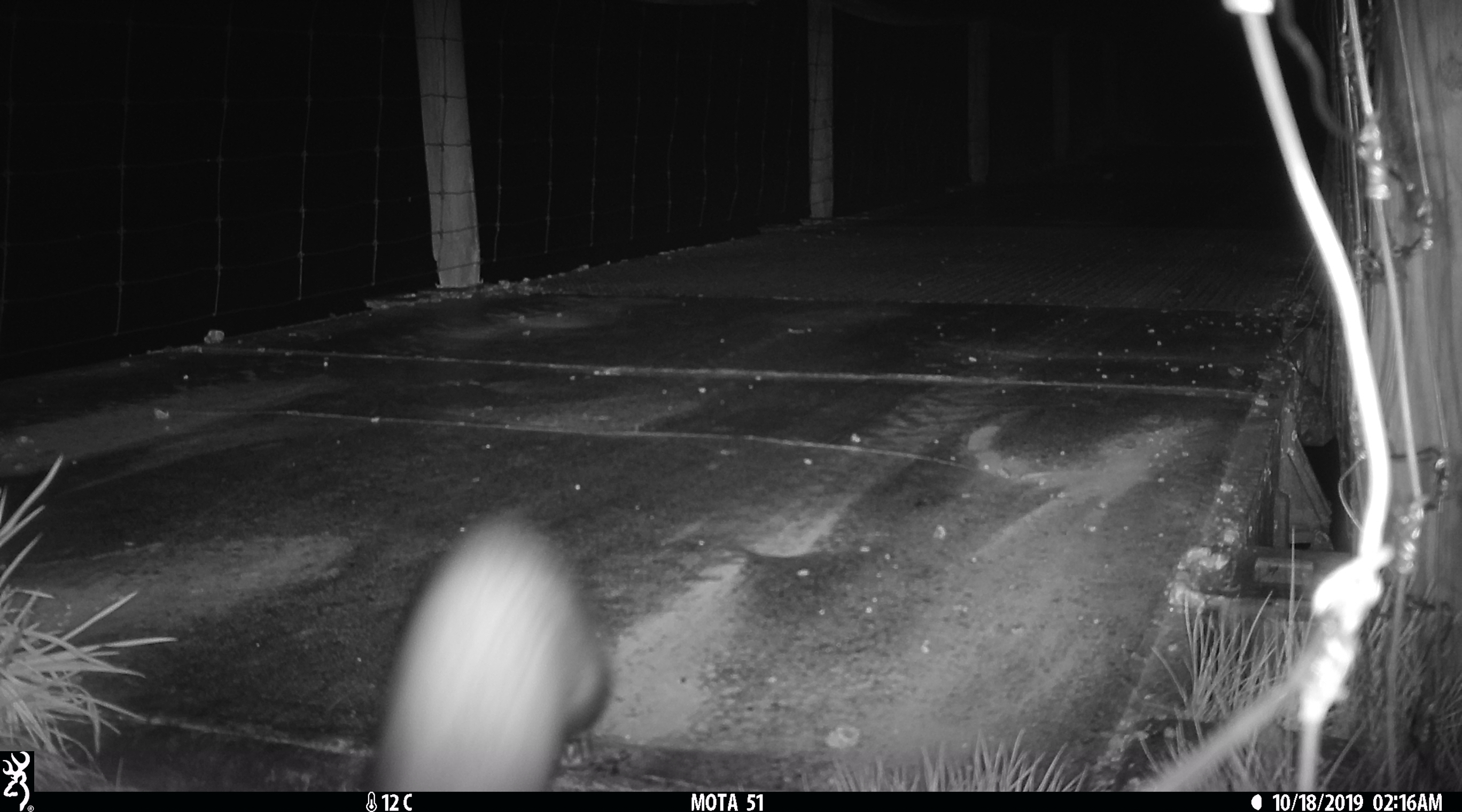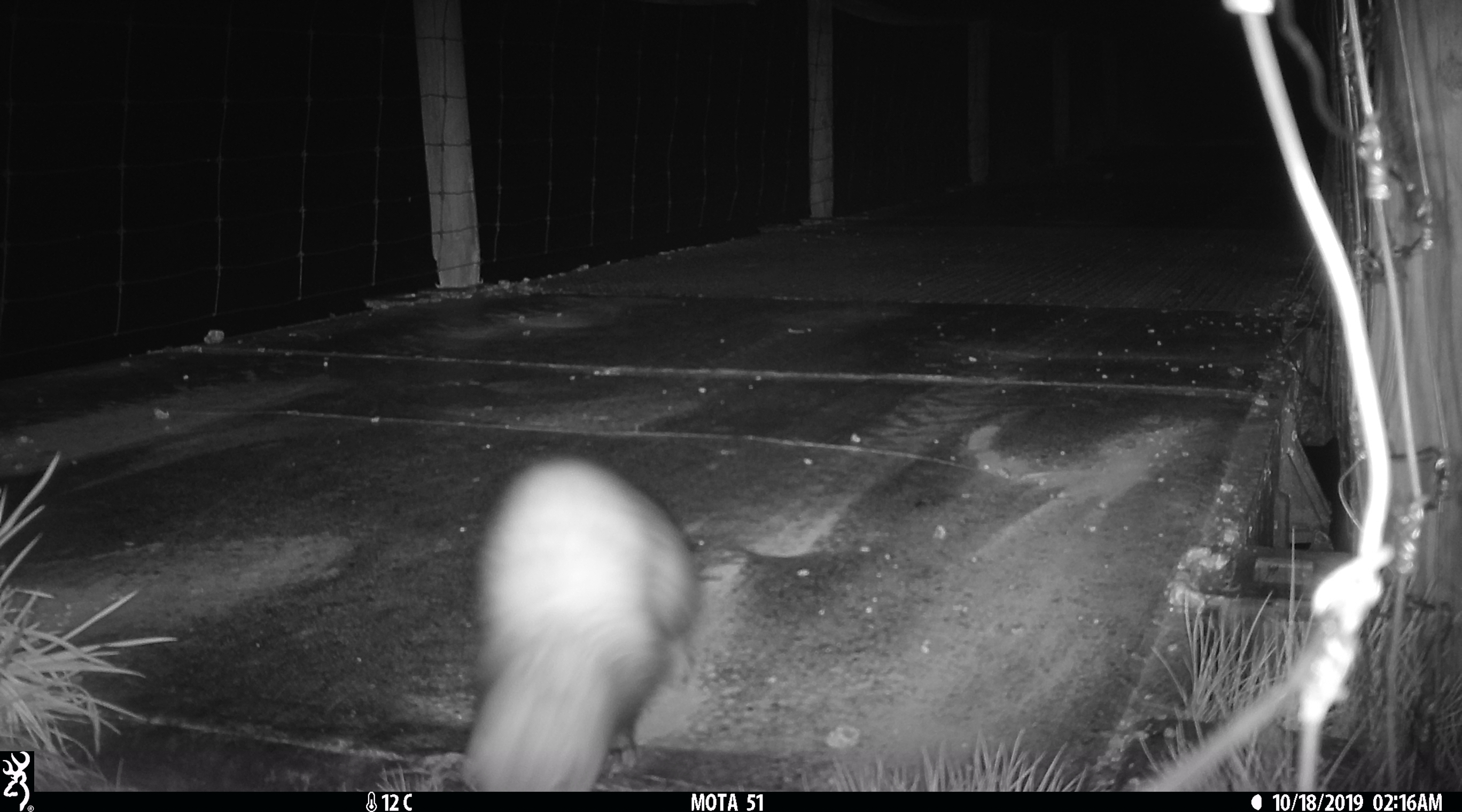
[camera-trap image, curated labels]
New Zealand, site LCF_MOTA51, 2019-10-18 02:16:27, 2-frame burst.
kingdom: Animalia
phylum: Chordata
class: Mammalia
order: Carnivora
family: Mustelidae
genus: Mustela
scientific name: Mustela furo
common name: ferret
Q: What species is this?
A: Ferret (Mustela furo).